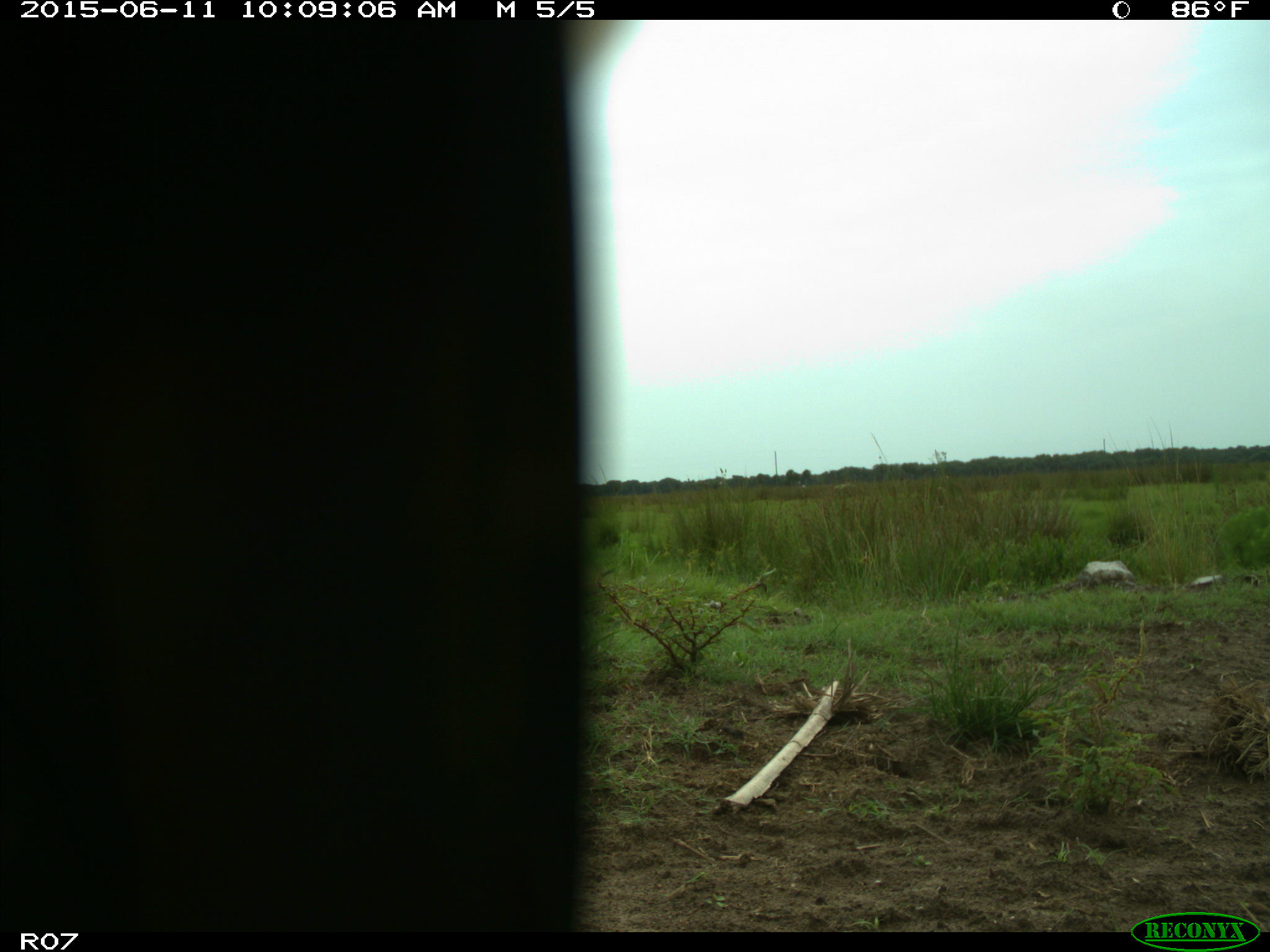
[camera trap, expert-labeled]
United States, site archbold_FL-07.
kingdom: Animalia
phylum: Chordata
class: Mammalia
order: Artiodactyla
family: Bovidae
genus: Bos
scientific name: Bos taurus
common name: domestic cow